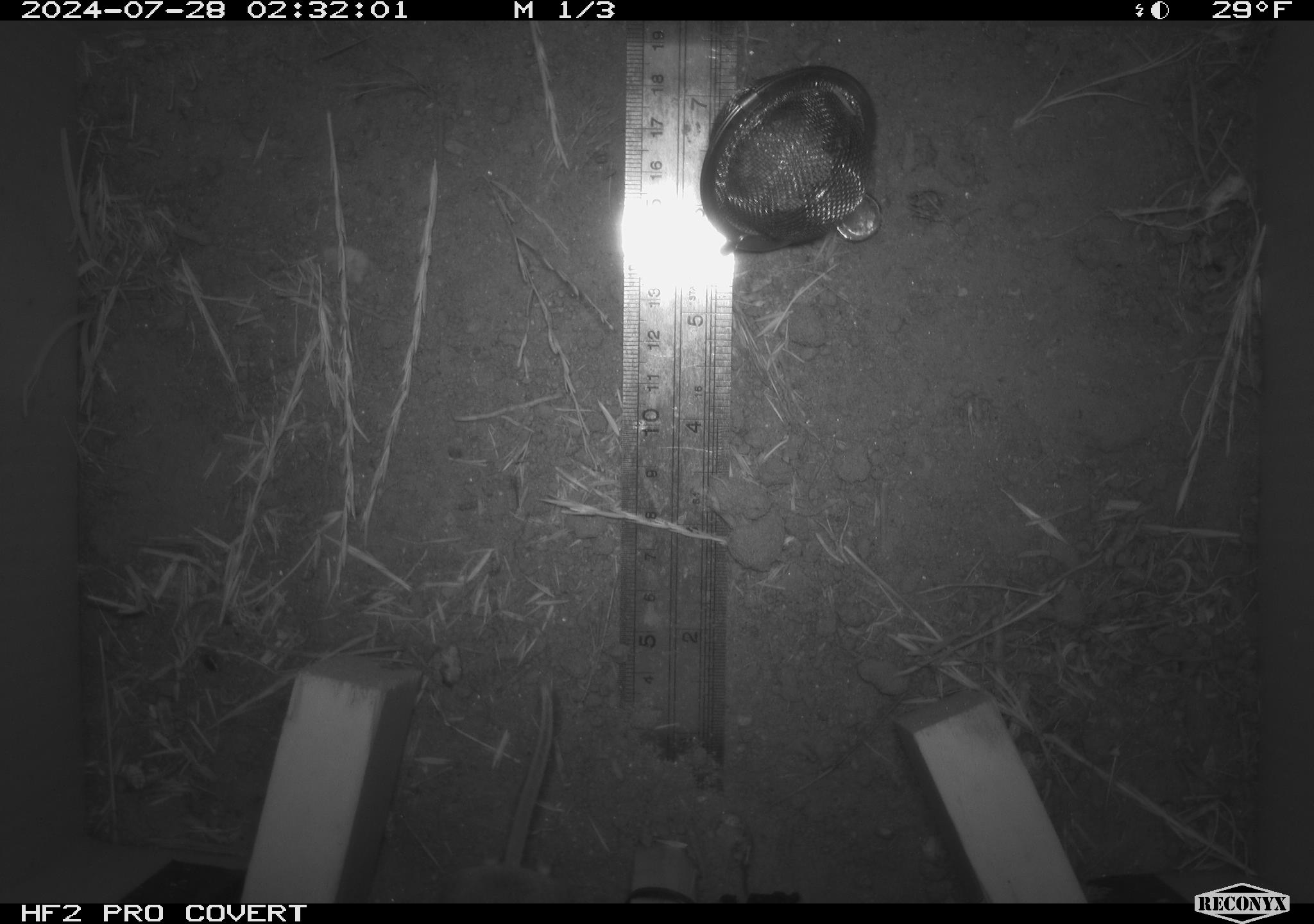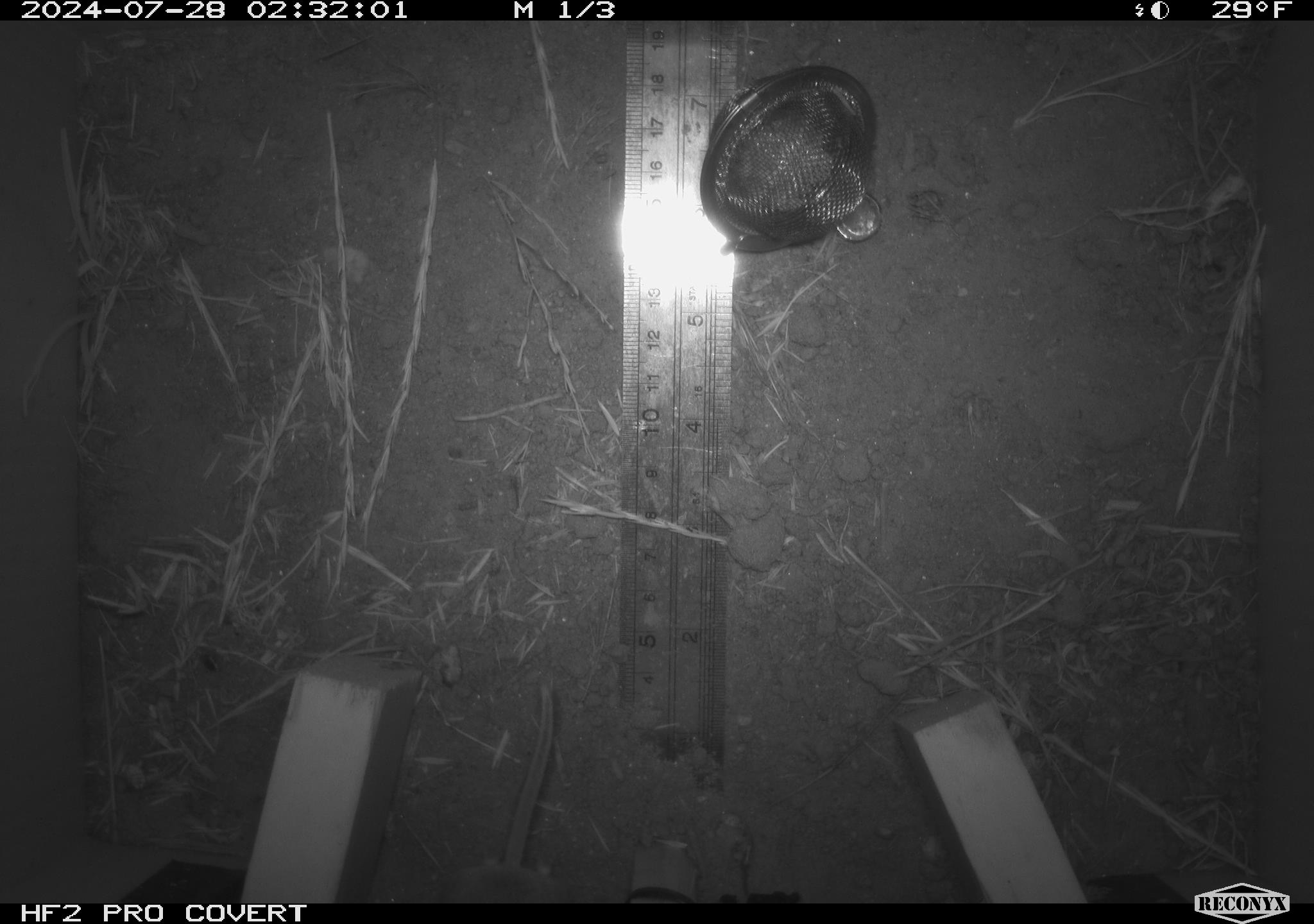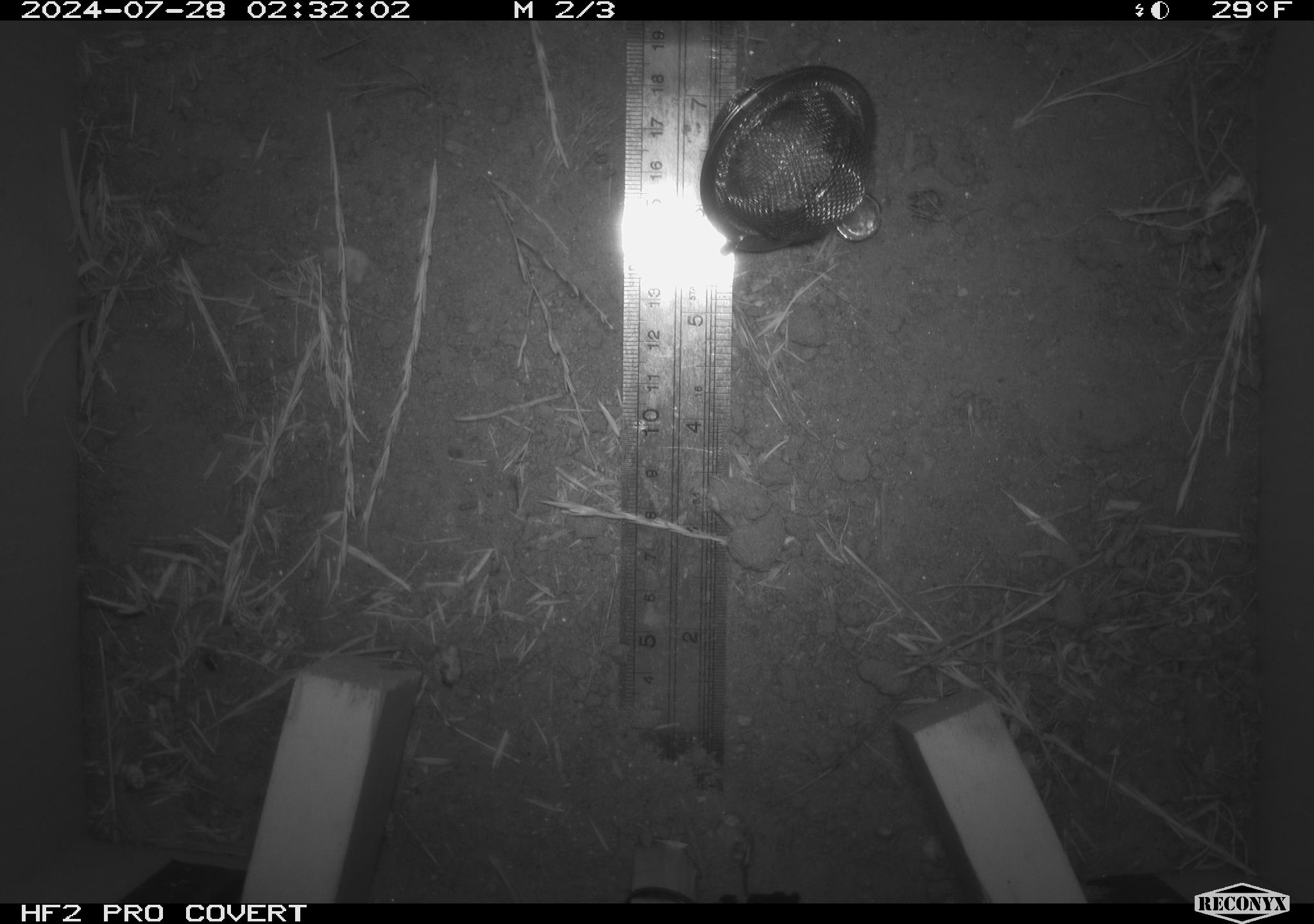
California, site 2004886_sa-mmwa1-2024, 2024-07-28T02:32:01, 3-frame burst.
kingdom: Animalia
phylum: Chordata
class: Mammalia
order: Rodentia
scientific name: Rodentia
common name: mouse species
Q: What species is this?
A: Mouse species (Rodentia).